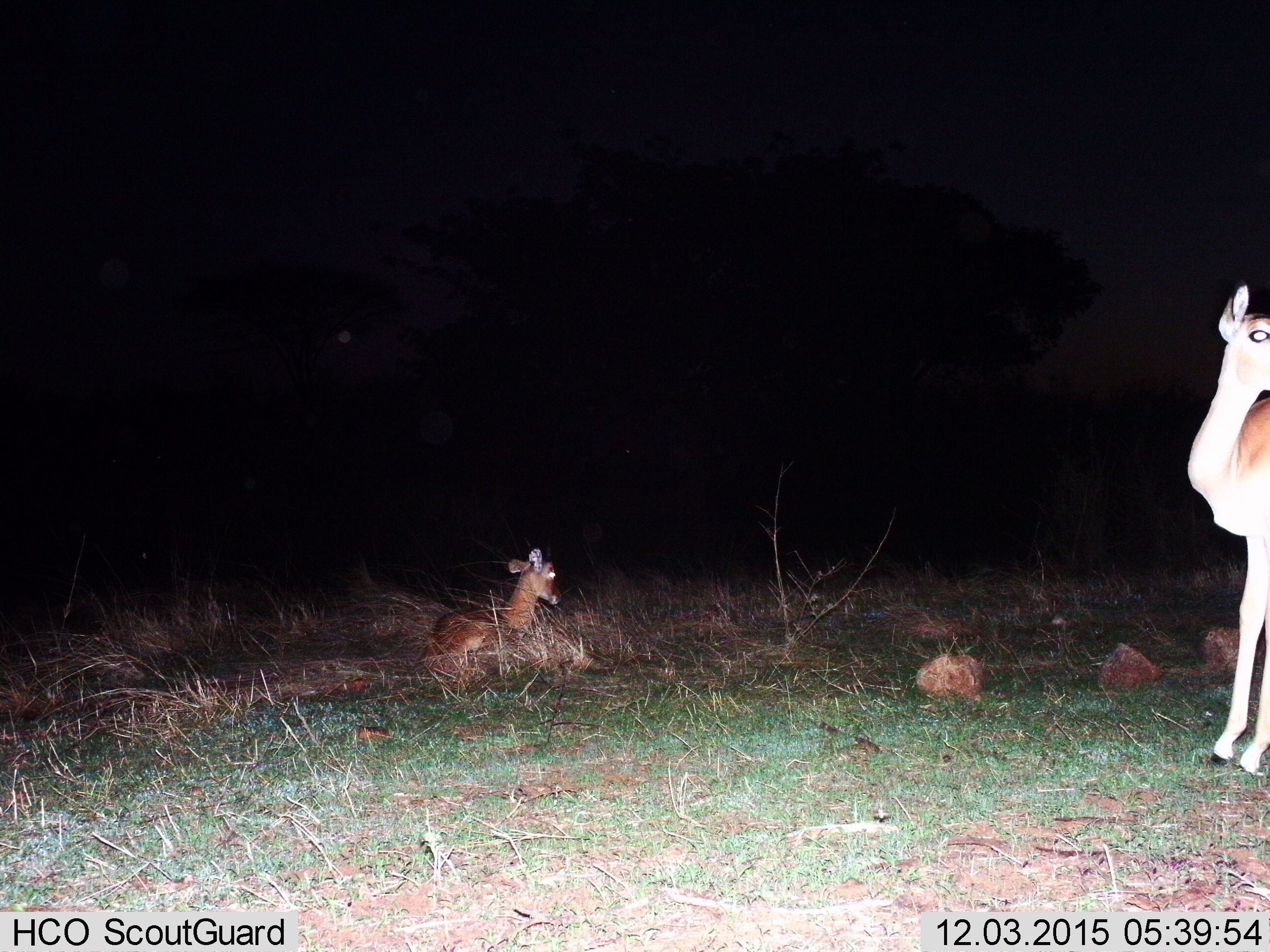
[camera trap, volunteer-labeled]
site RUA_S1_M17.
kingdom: Animalia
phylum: Chordata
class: Mammalia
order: Artiodactyla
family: Bovidae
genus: Aepyceros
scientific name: Aepyceros melampus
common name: impala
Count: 2.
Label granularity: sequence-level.